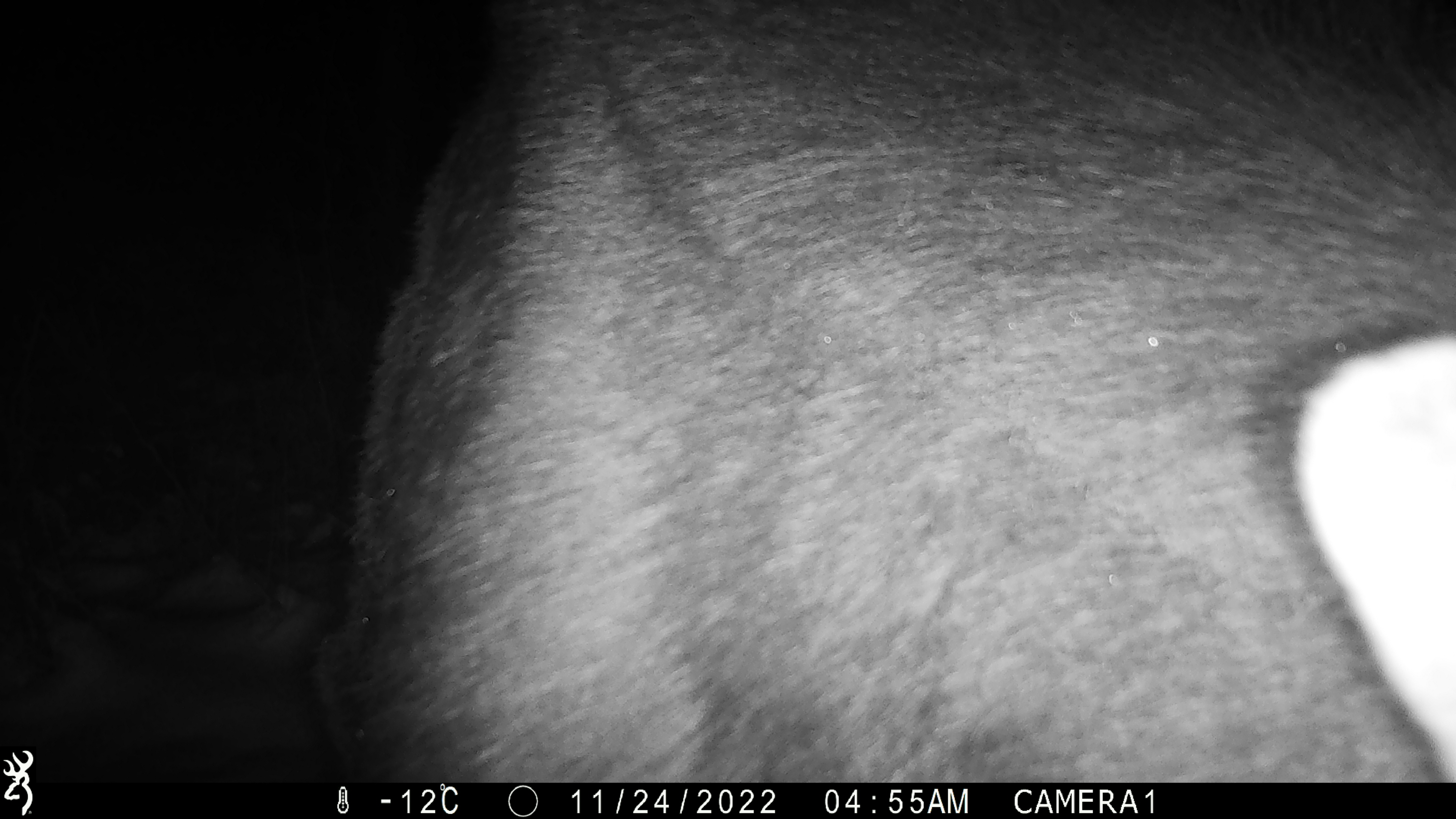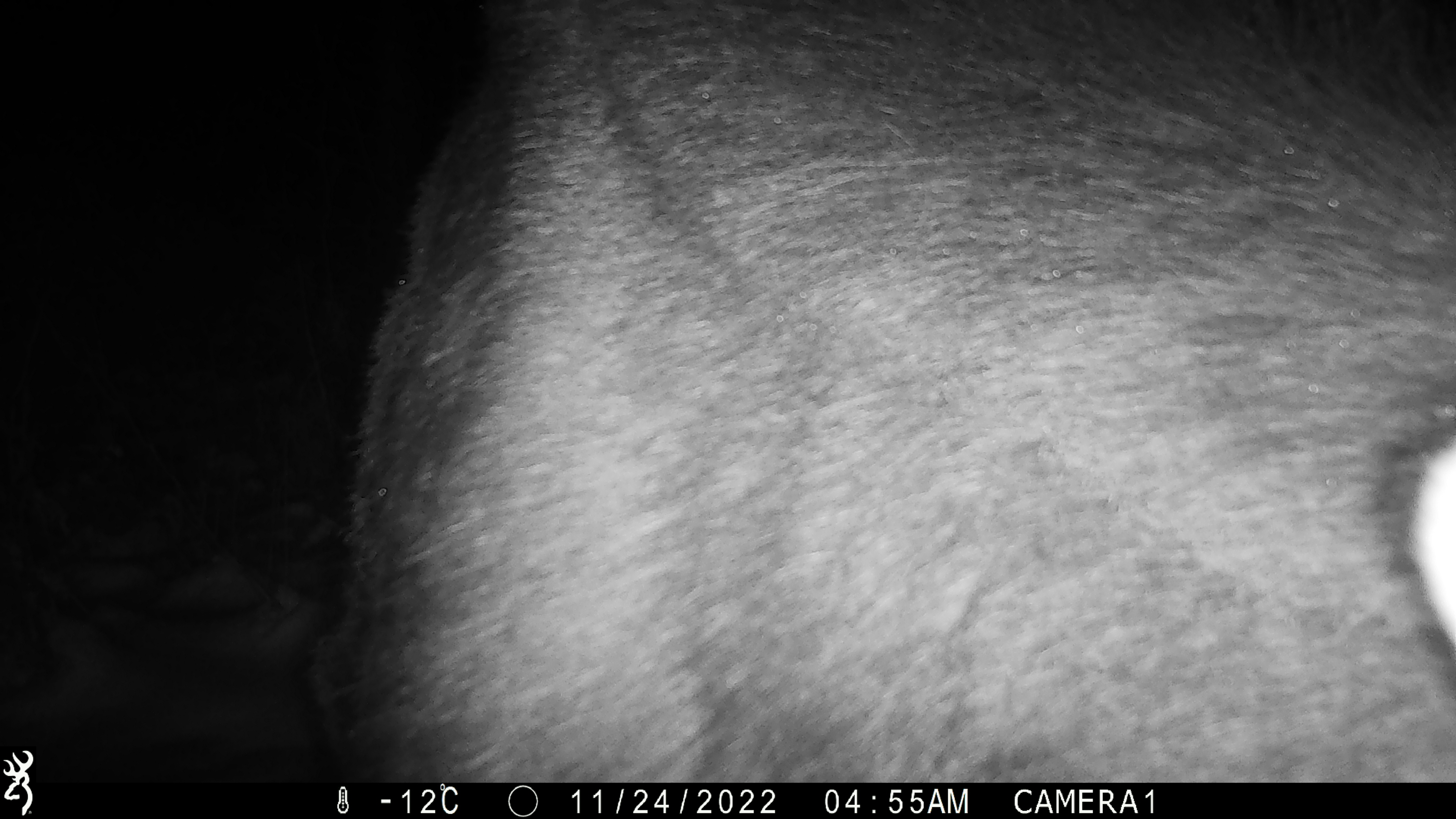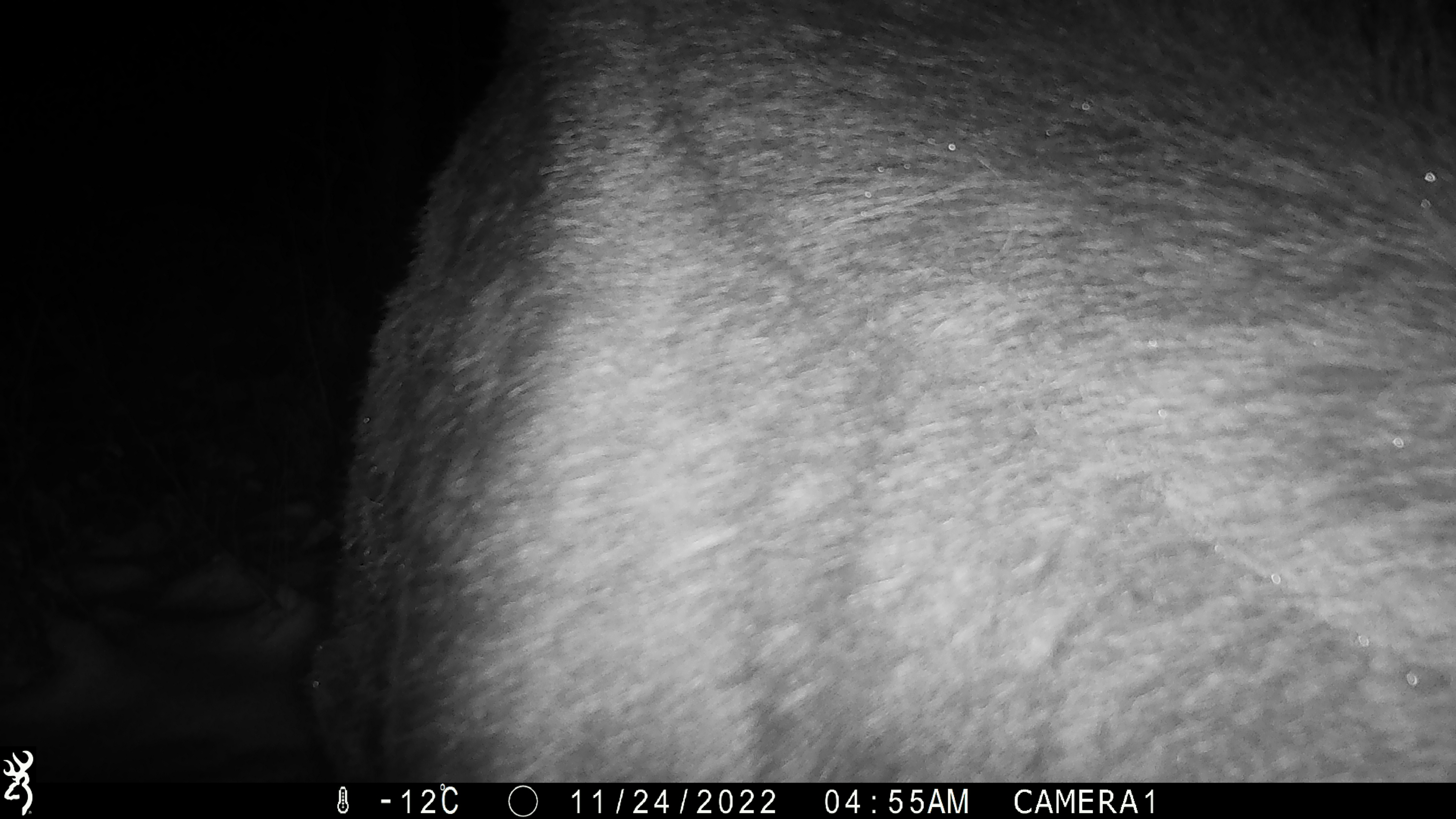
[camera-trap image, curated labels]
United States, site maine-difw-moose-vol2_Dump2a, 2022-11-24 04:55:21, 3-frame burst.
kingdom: Animalia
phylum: Chordata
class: Mammalia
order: Artiodactyla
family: Cervidae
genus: Alces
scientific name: Alces alces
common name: moose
Moose (Alces alces).